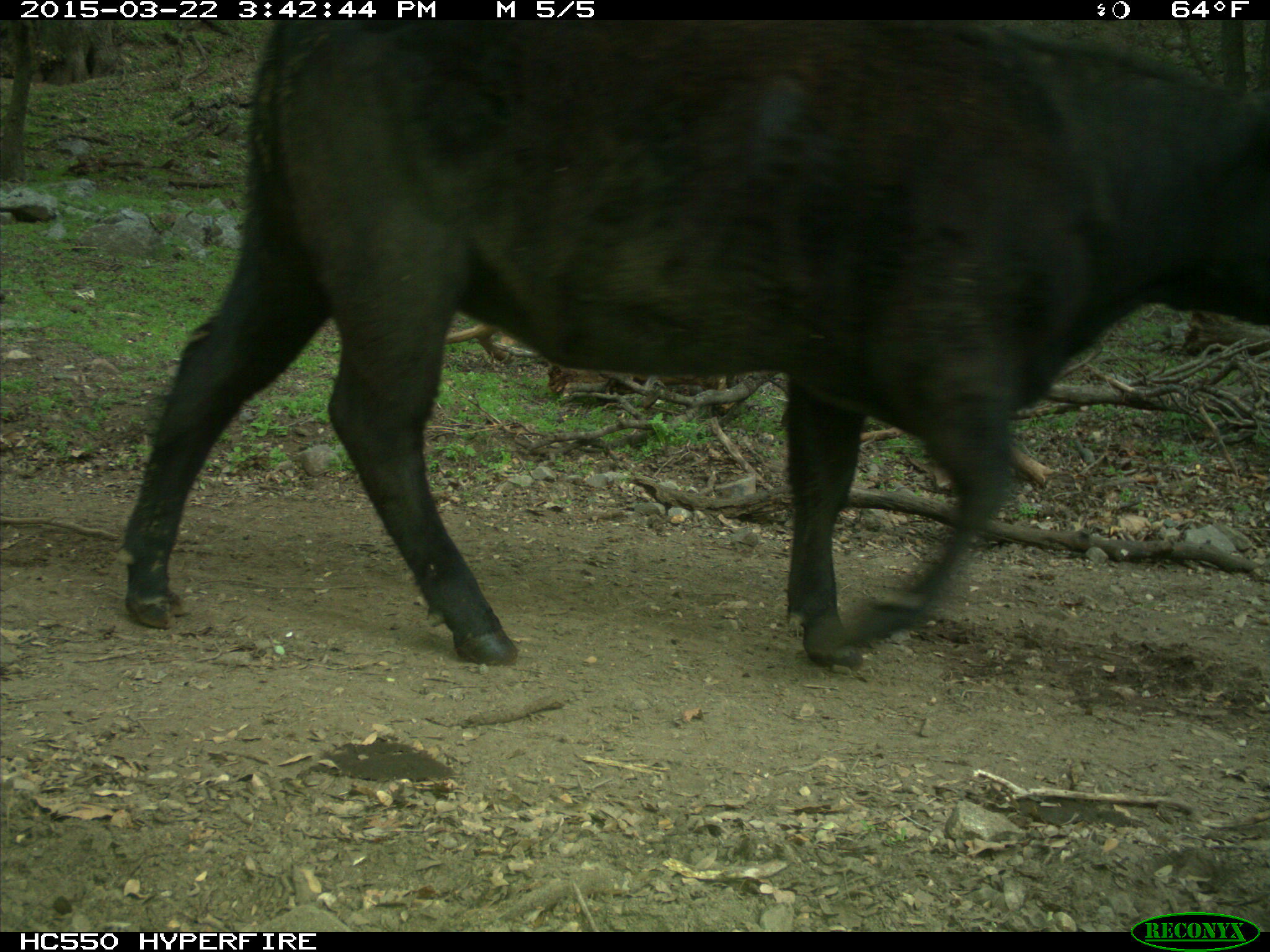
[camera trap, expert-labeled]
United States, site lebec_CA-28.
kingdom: Animalia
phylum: Chordata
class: Mammalia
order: Artiodactyla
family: Bovidae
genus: Bos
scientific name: Bos taurus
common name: domestic cow